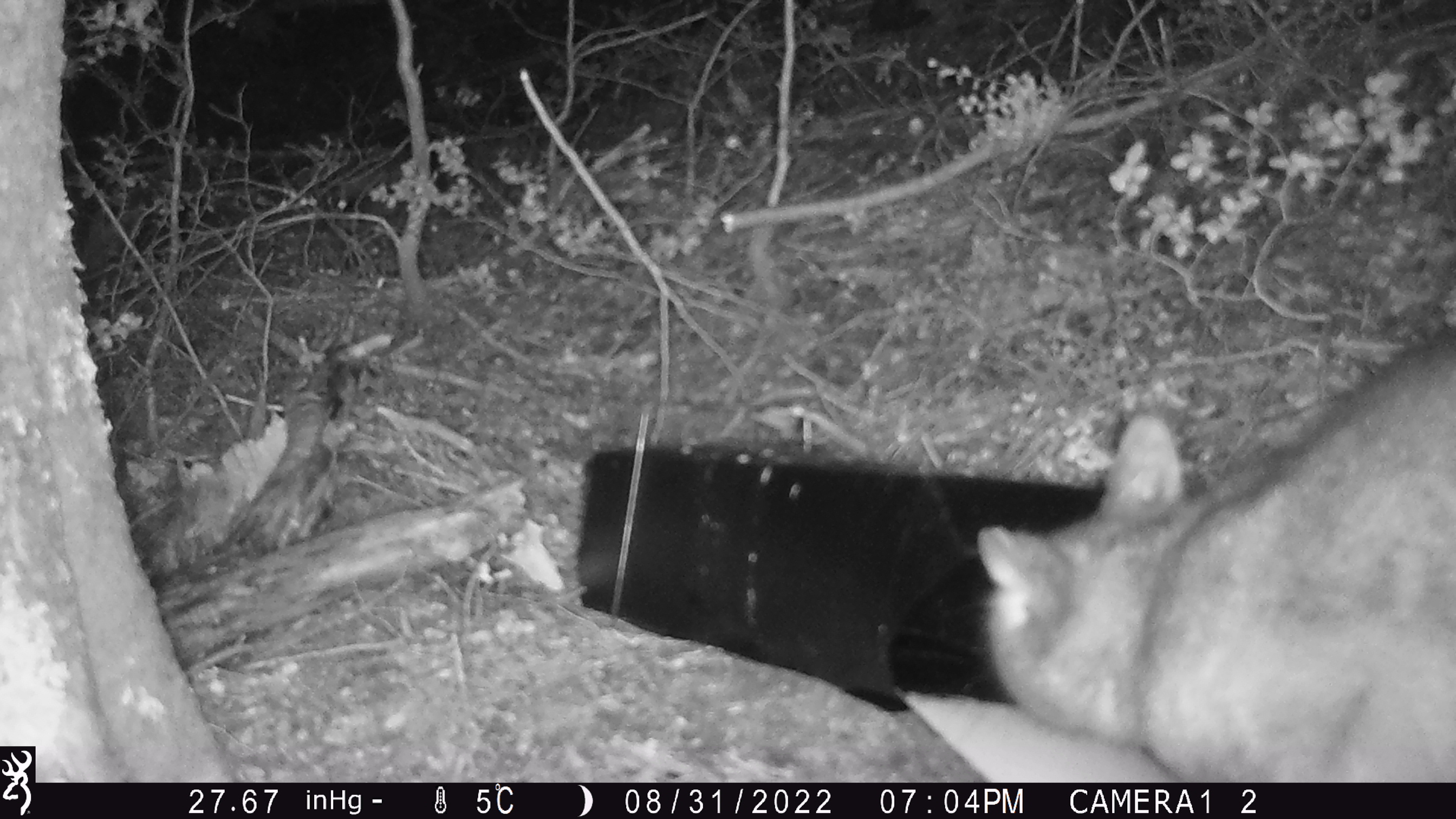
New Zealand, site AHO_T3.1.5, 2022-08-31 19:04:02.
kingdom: Animalia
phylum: Chordata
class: Mammalia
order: Diprotodontia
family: Phalangeridae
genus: Trichosurus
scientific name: Trichosurus vulpecula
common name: common brushtail possum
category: possum